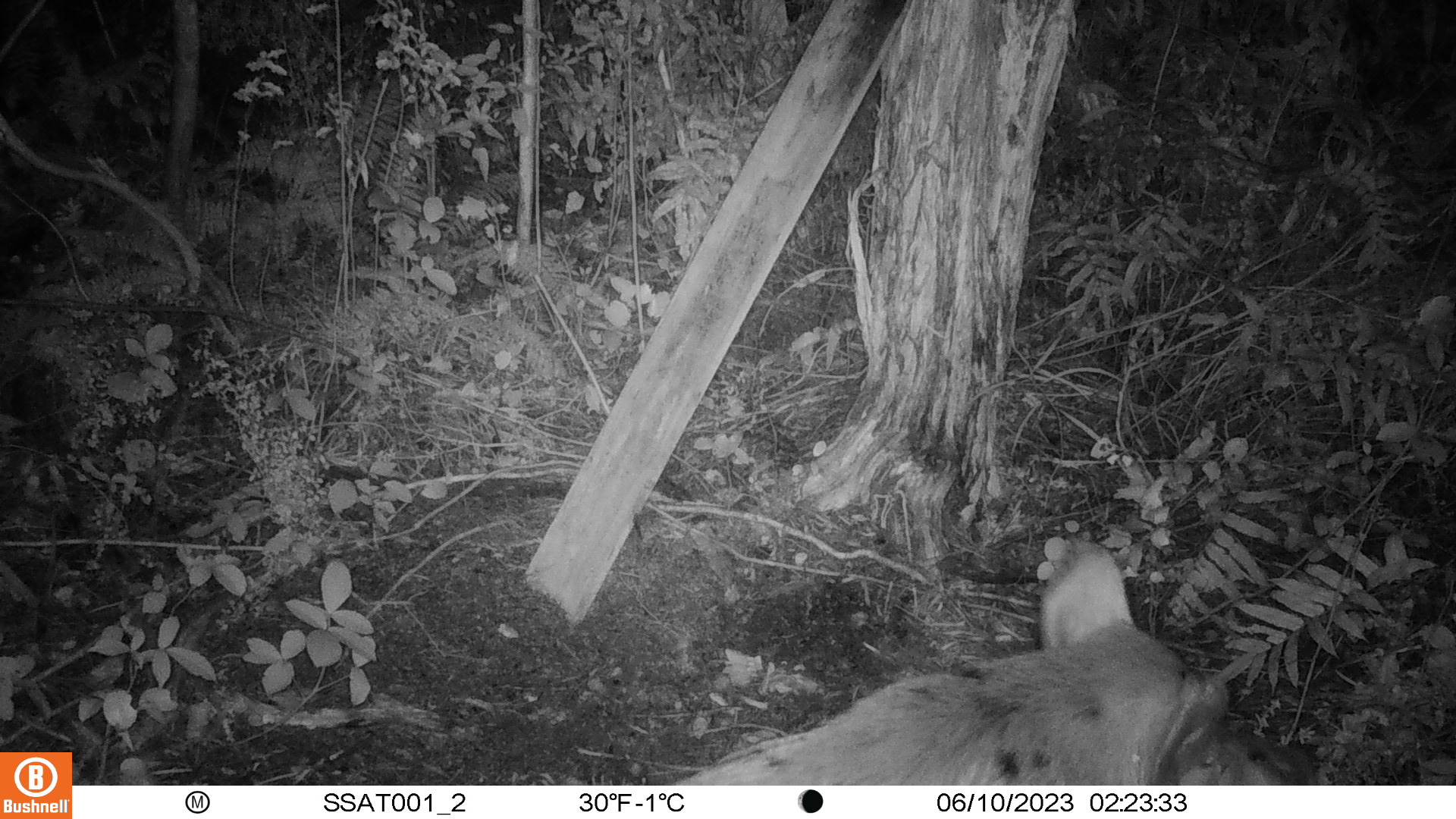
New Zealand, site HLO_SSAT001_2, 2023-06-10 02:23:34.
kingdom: Animalia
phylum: Chordata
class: Mammalia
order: Artiodactyla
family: Suidae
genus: Sus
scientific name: Sus scrofa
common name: pig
Pig (Sus scrofa).